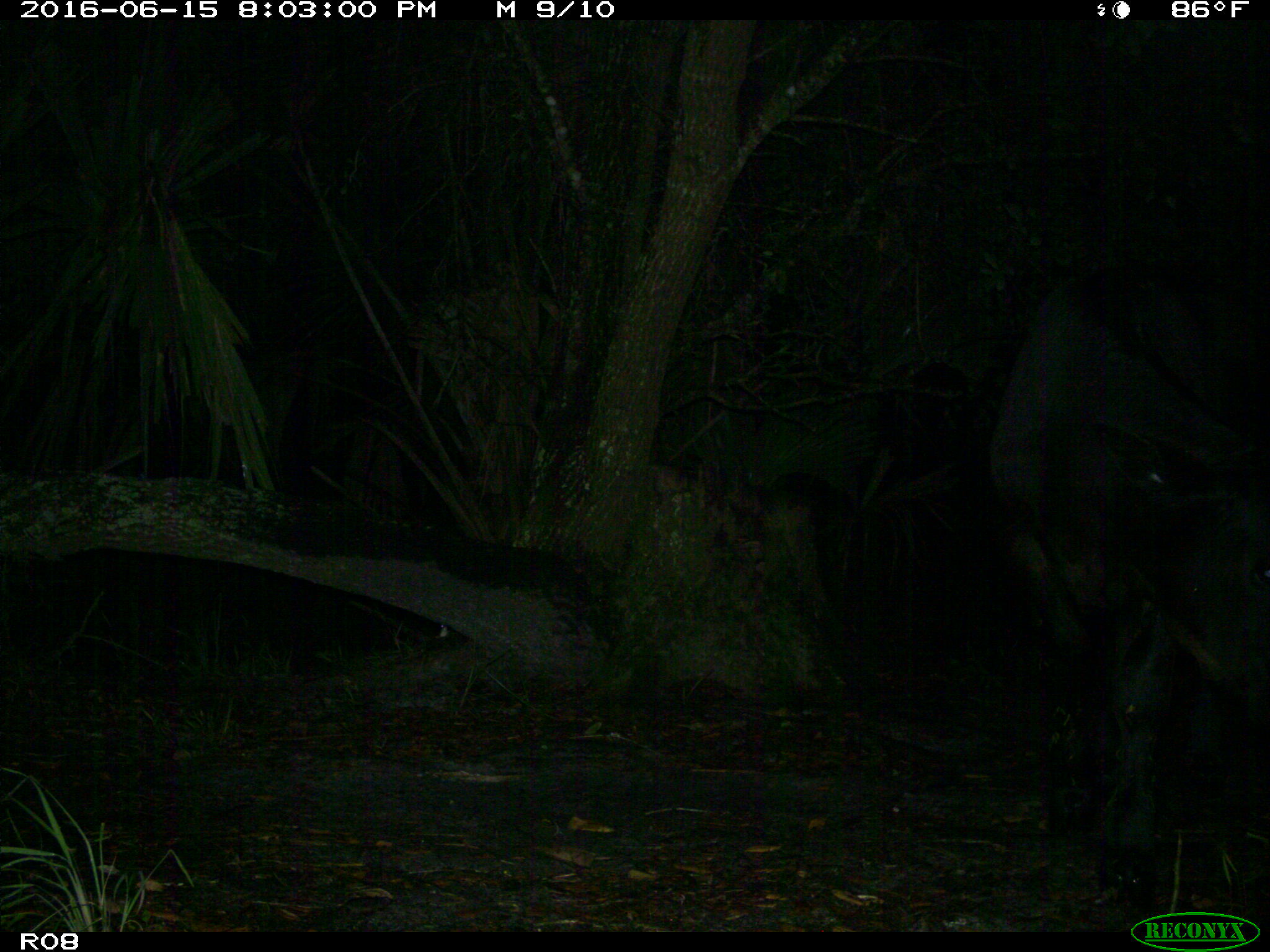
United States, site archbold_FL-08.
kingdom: Animalia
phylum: Chordata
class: Mammalia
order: Artiodactyla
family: Bovidae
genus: Bos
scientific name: Bos taurus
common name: domestic cow